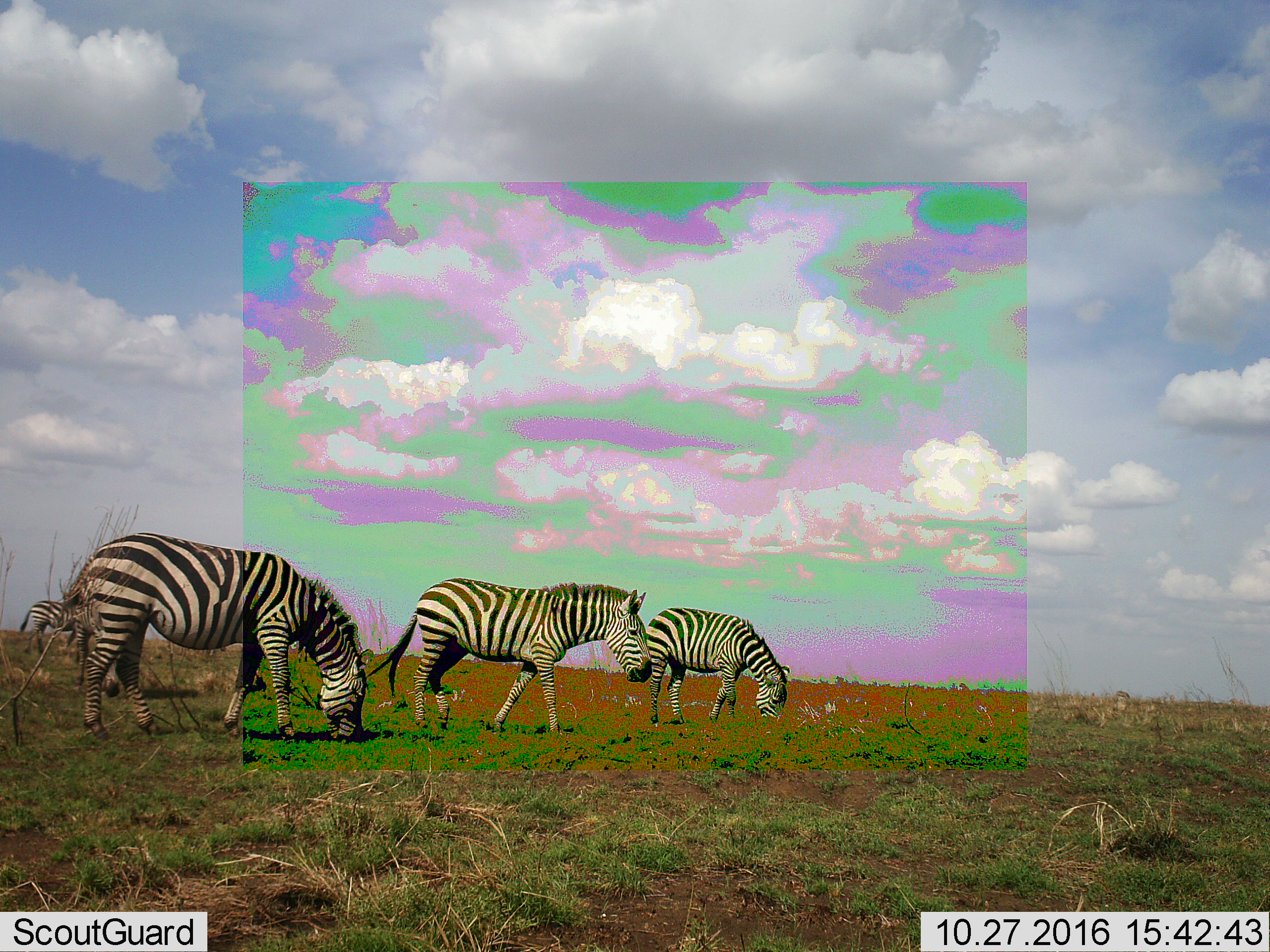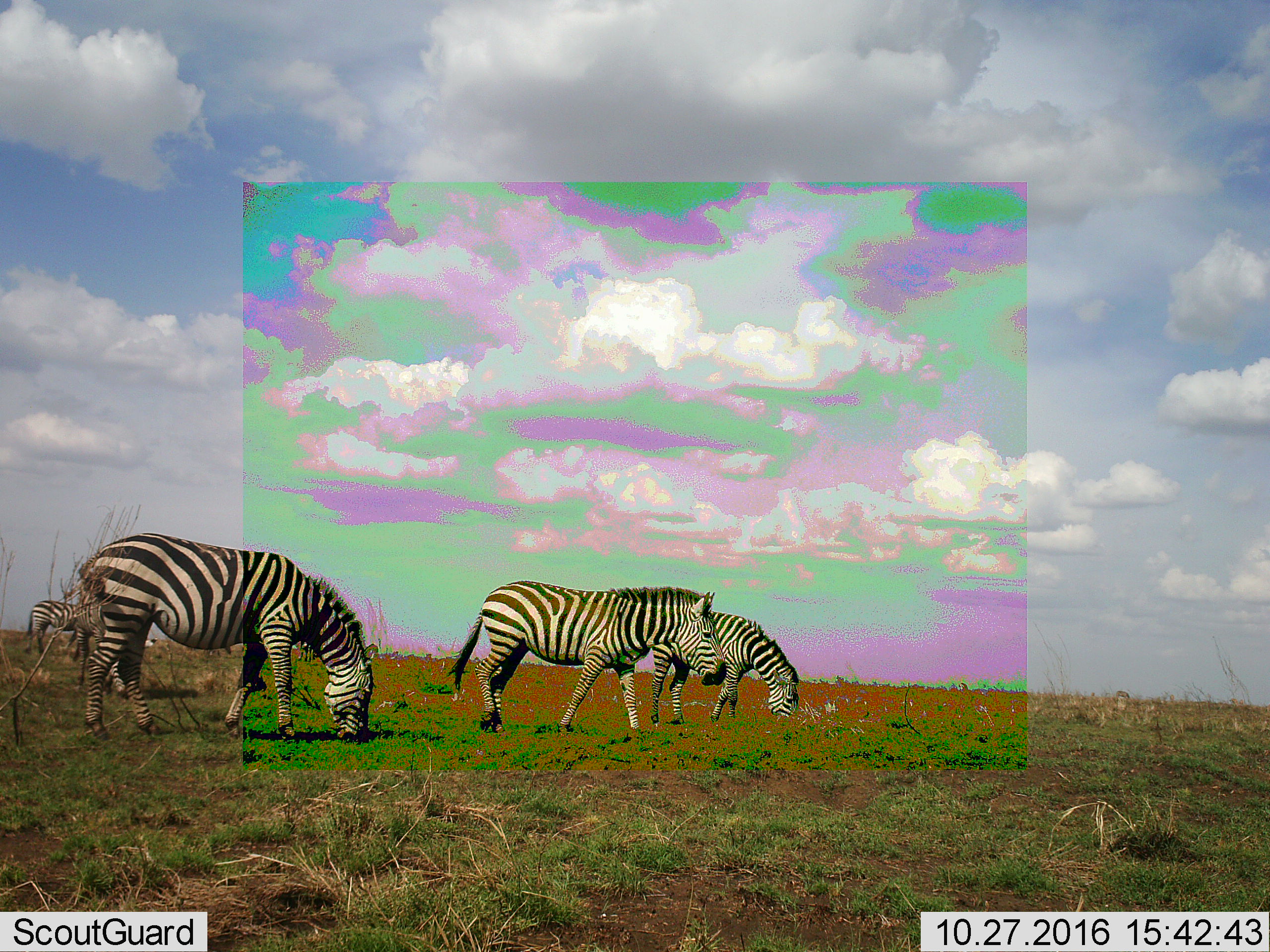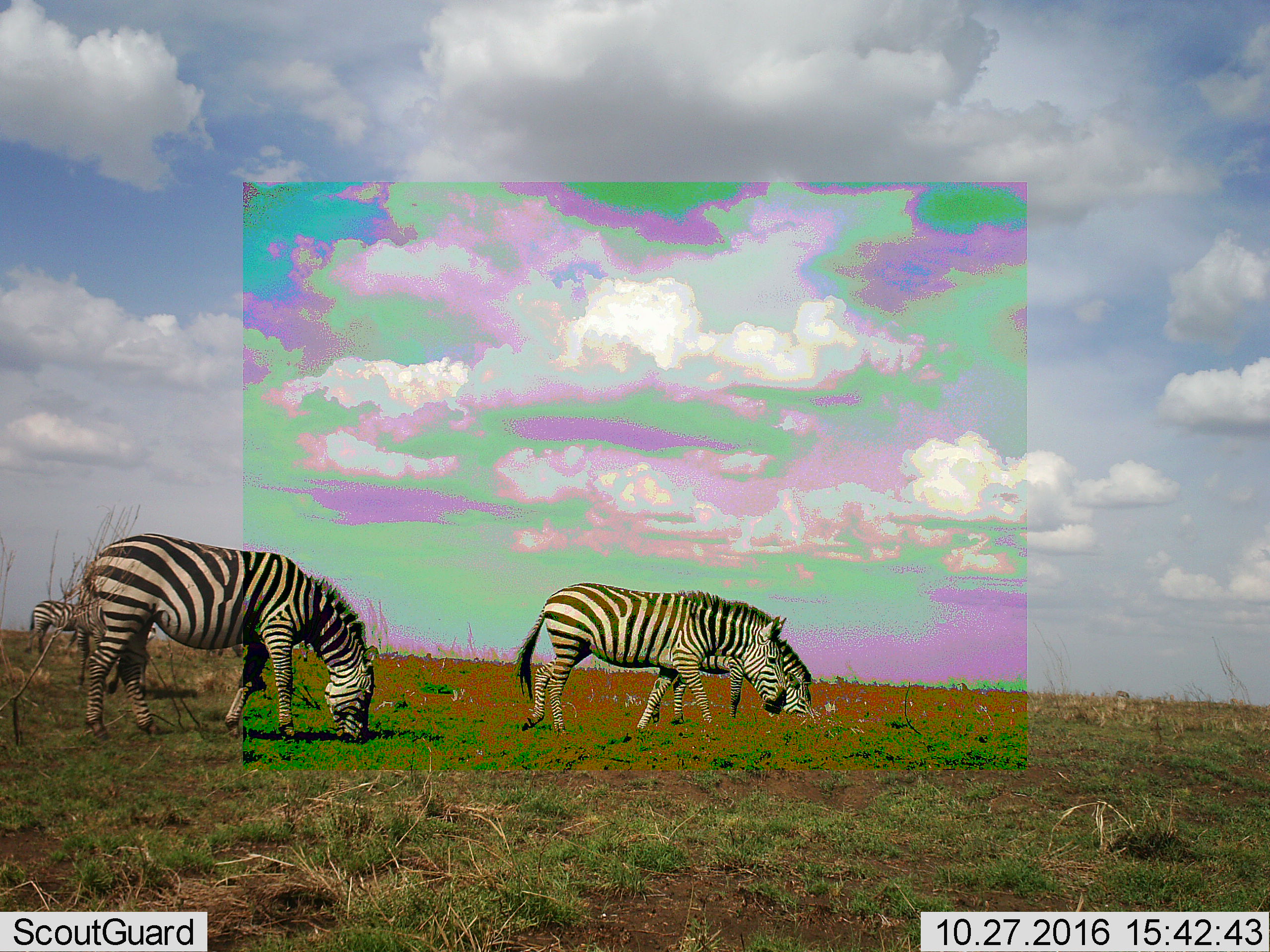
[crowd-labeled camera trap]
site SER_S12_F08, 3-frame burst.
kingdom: Animalia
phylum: Chordata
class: Mammalia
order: Perissodactyla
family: Equidae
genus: Equus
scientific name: Equus quagga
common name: plains zebra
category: zebraplains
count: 5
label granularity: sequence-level